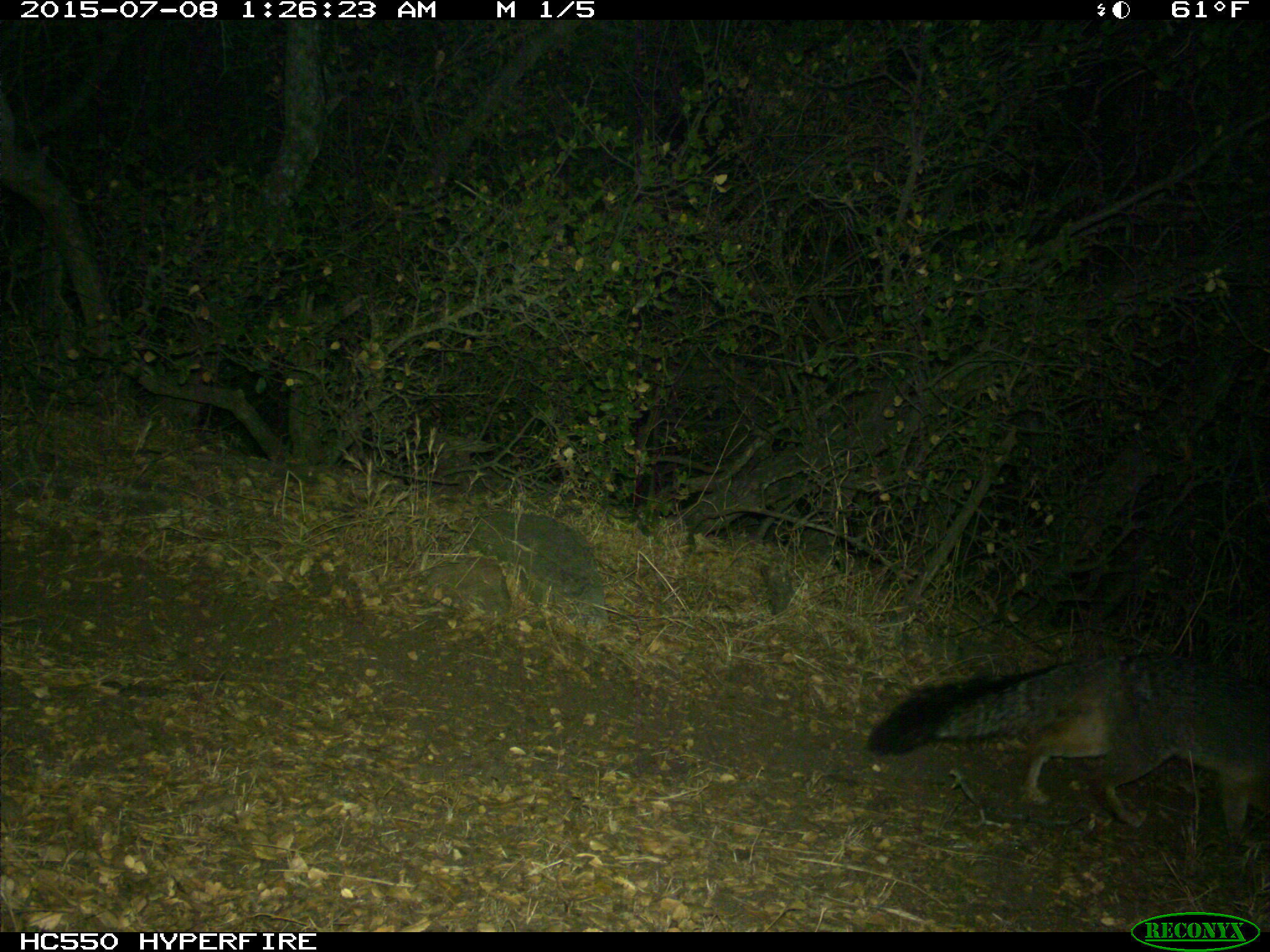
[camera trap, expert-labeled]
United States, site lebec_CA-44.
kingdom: Animalia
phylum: Chordata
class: Mammalia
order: Carnivora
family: Canidae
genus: Urocyon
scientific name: Urocyon cinereoargenteus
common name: gray fox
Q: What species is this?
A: Urocyon cinereoargenteus (gray fox).